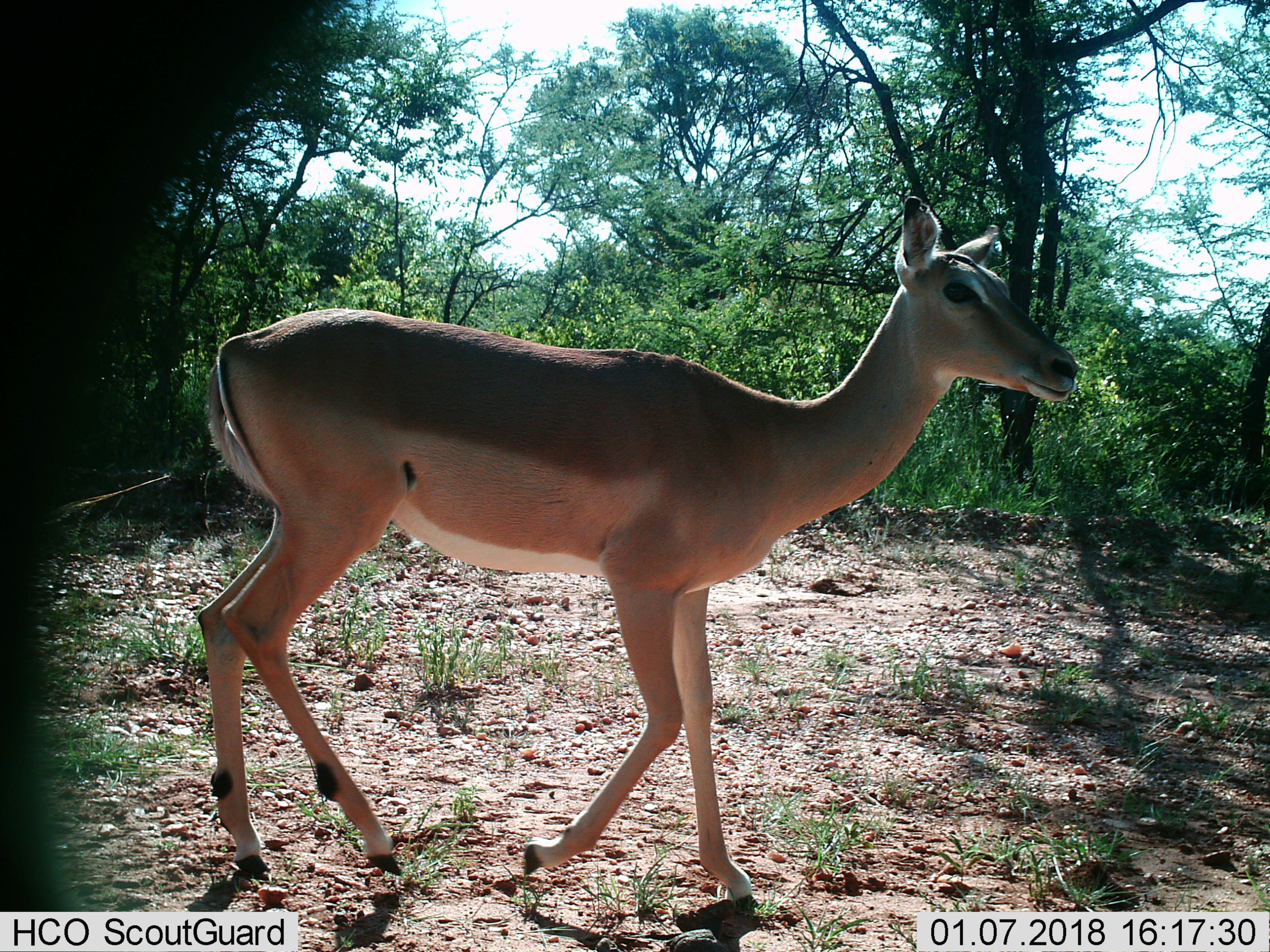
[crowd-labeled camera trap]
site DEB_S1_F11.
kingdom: Animalia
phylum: Chordata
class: Mammalia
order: Artiodactyla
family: Bovidae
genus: Aepyceros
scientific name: Aepyceros melampus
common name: impala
Impala (Aepyceros melampus), count 1. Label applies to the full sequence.